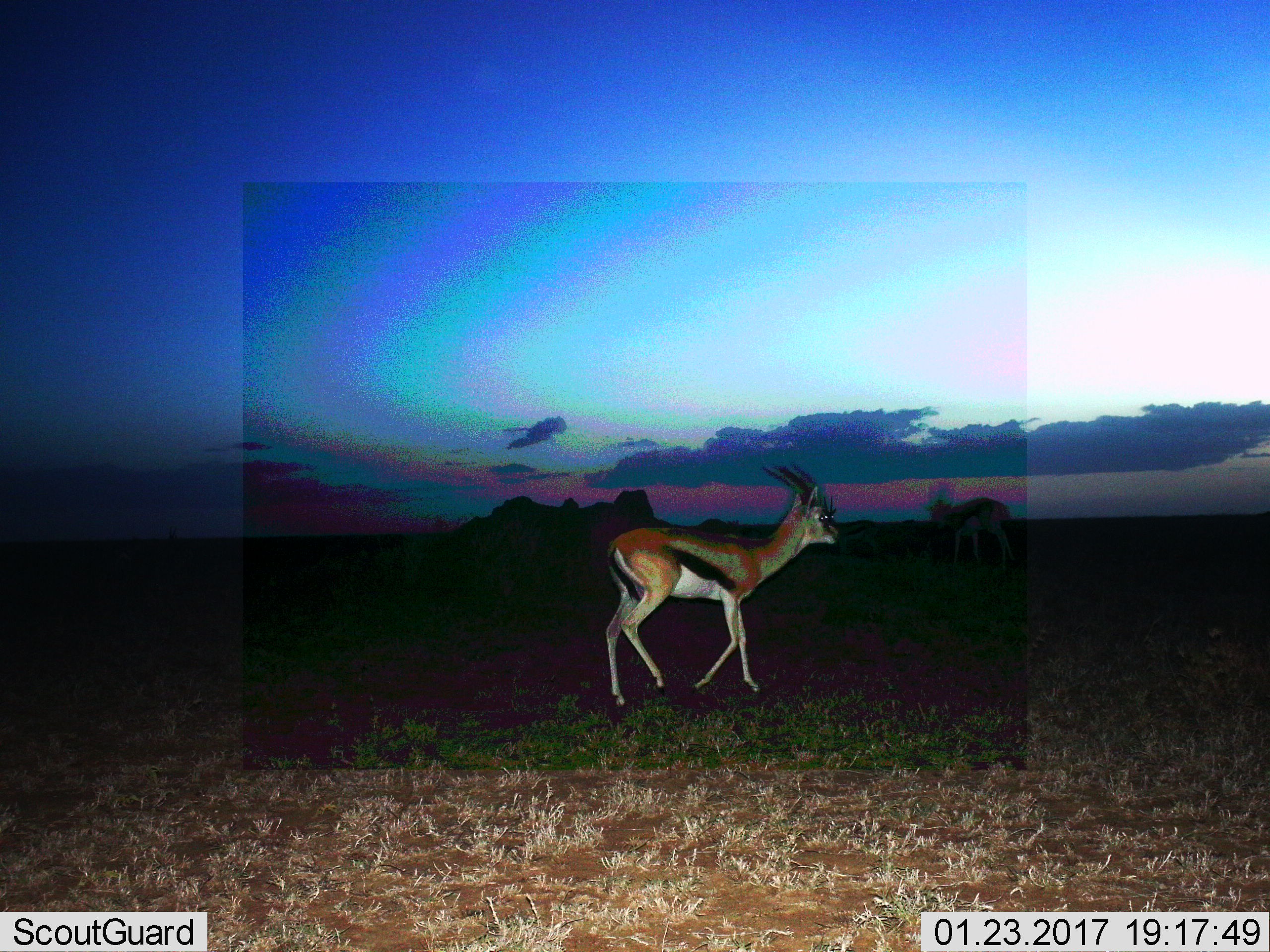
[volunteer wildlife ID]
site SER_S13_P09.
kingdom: Animalia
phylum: Chordata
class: Mammalia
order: Artiodactyla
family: Bovidae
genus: Eudorcas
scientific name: Eudorcas thomsonii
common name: thomson's gazelle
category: gazellethomsons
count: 1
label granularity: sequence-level